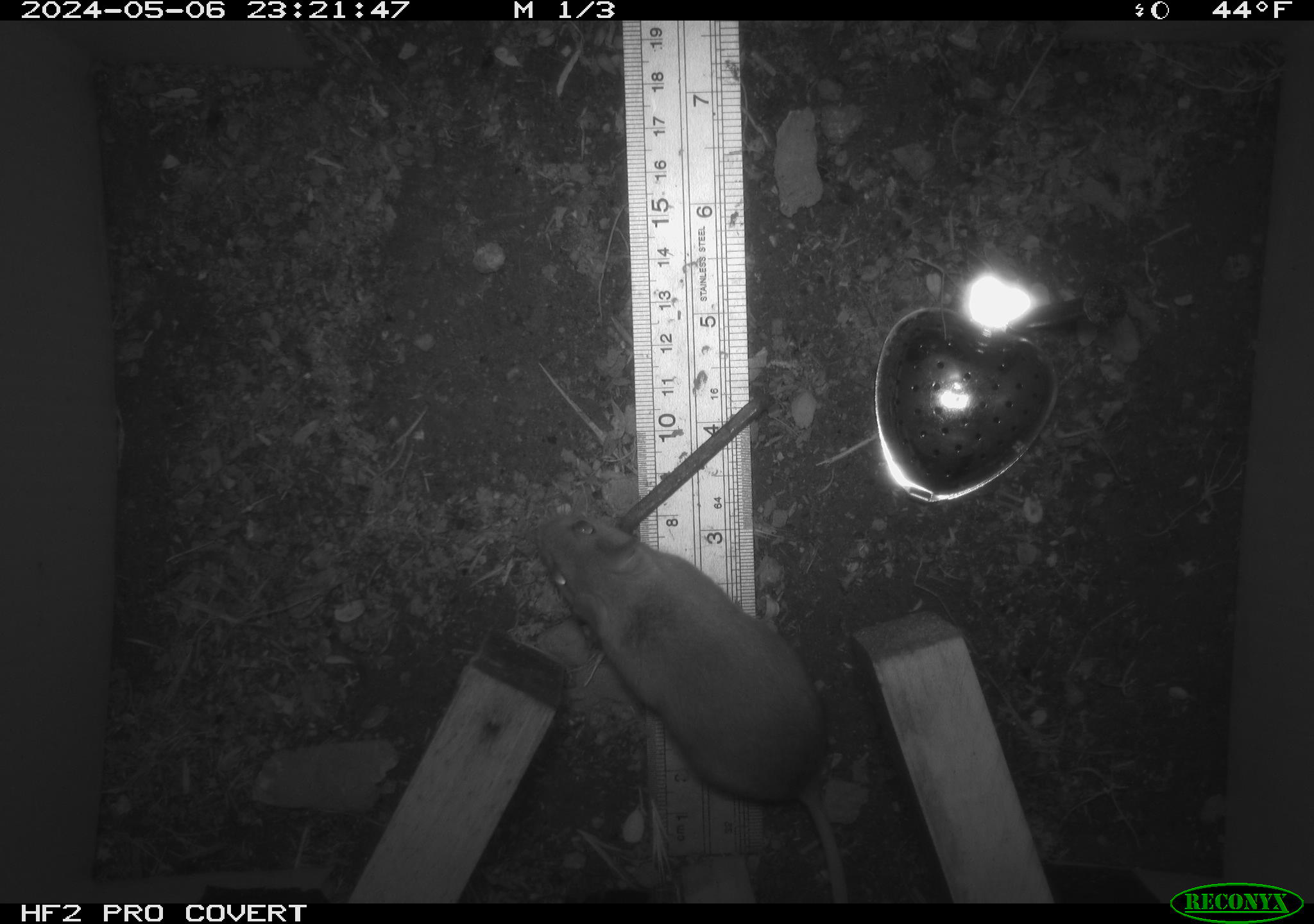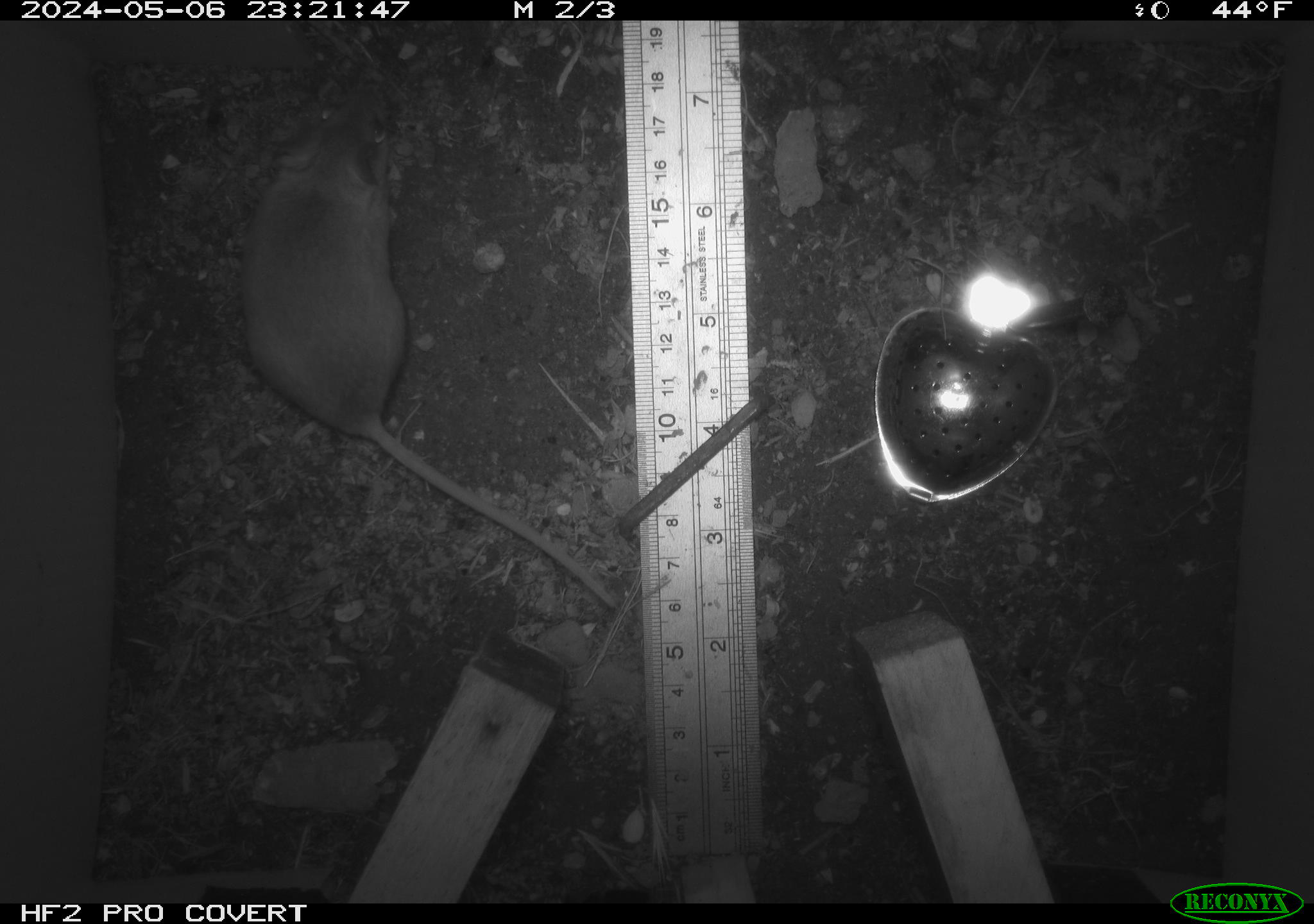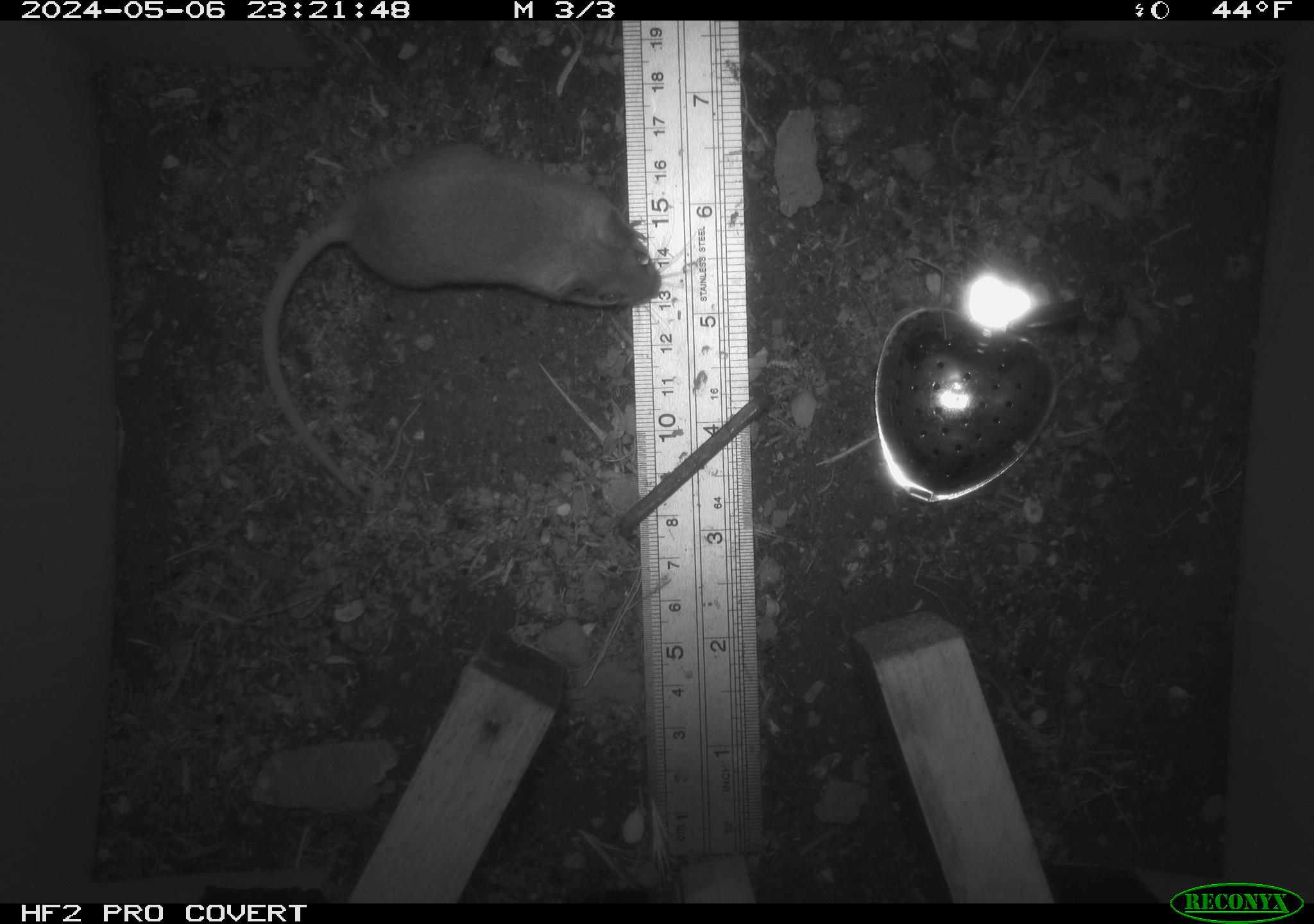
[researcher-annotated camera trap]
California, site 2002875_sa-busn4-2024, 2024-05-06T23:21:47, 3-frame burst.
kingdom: Animalia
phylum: Chordata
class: Mammalia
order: Rodentia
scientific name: Rodentia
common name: rodent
Rodent (Rodentia).